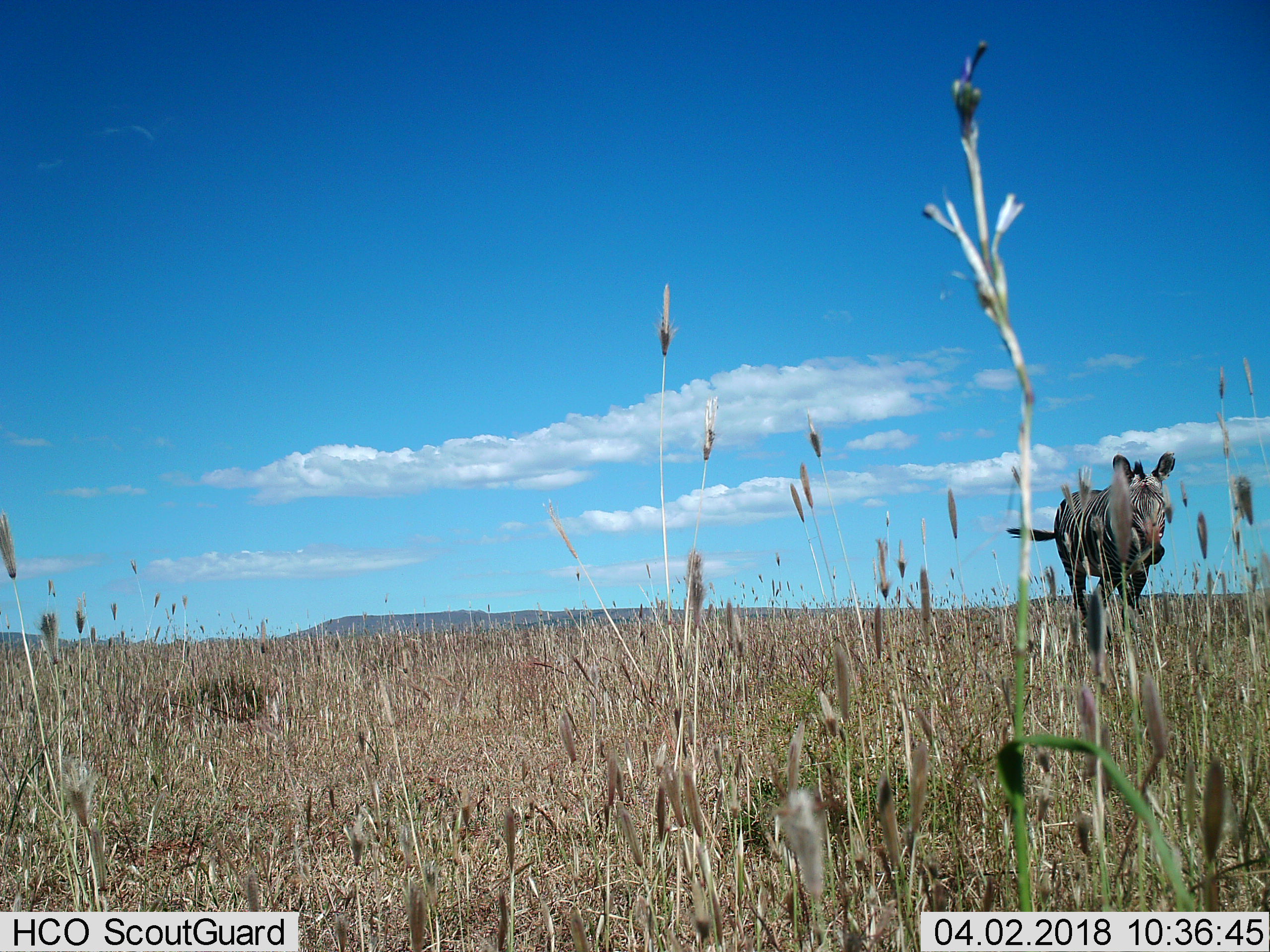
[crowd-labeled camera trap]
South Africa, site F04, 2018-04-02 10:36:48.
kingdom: Animalia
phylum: Chordata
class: Mammalia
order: Perissodactyla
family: Equidae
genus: Equus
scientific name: Equus zebra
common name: mountain zebra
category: zebramountain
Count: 1.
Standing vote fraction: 25%.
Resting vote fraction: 0%.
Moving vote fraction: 88%.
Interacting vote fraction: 0%.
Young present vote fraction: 0%.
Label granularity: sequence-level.